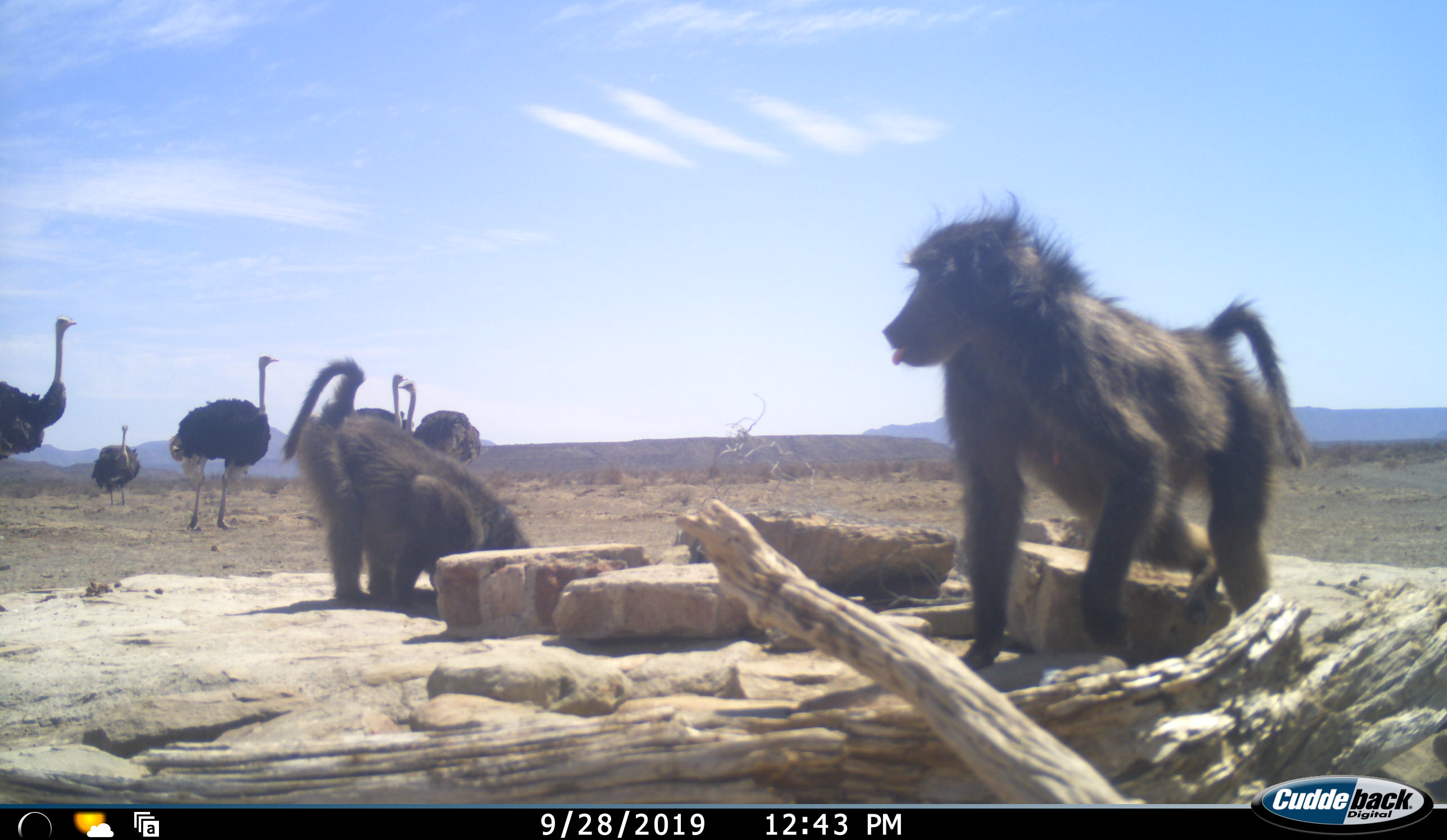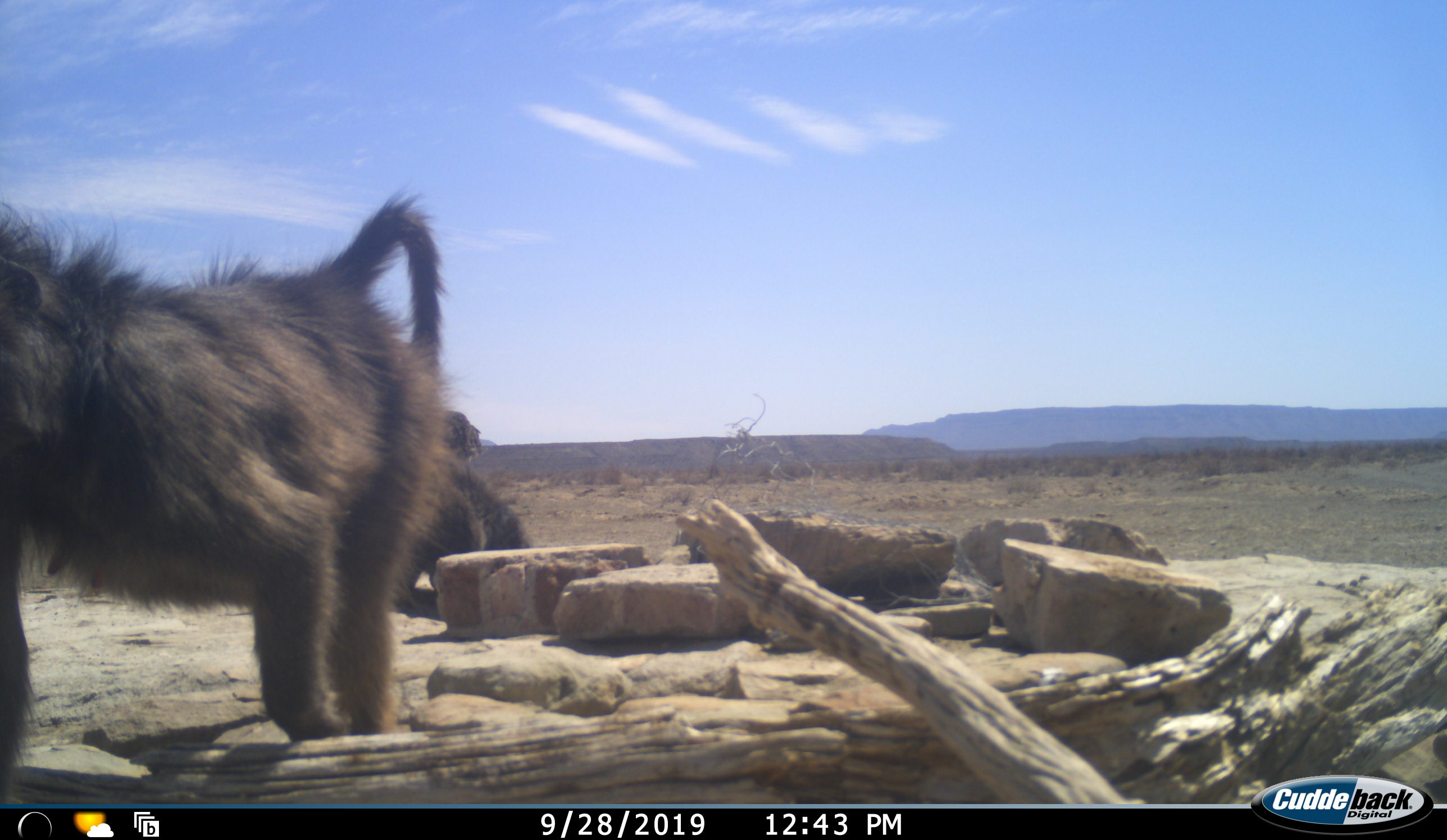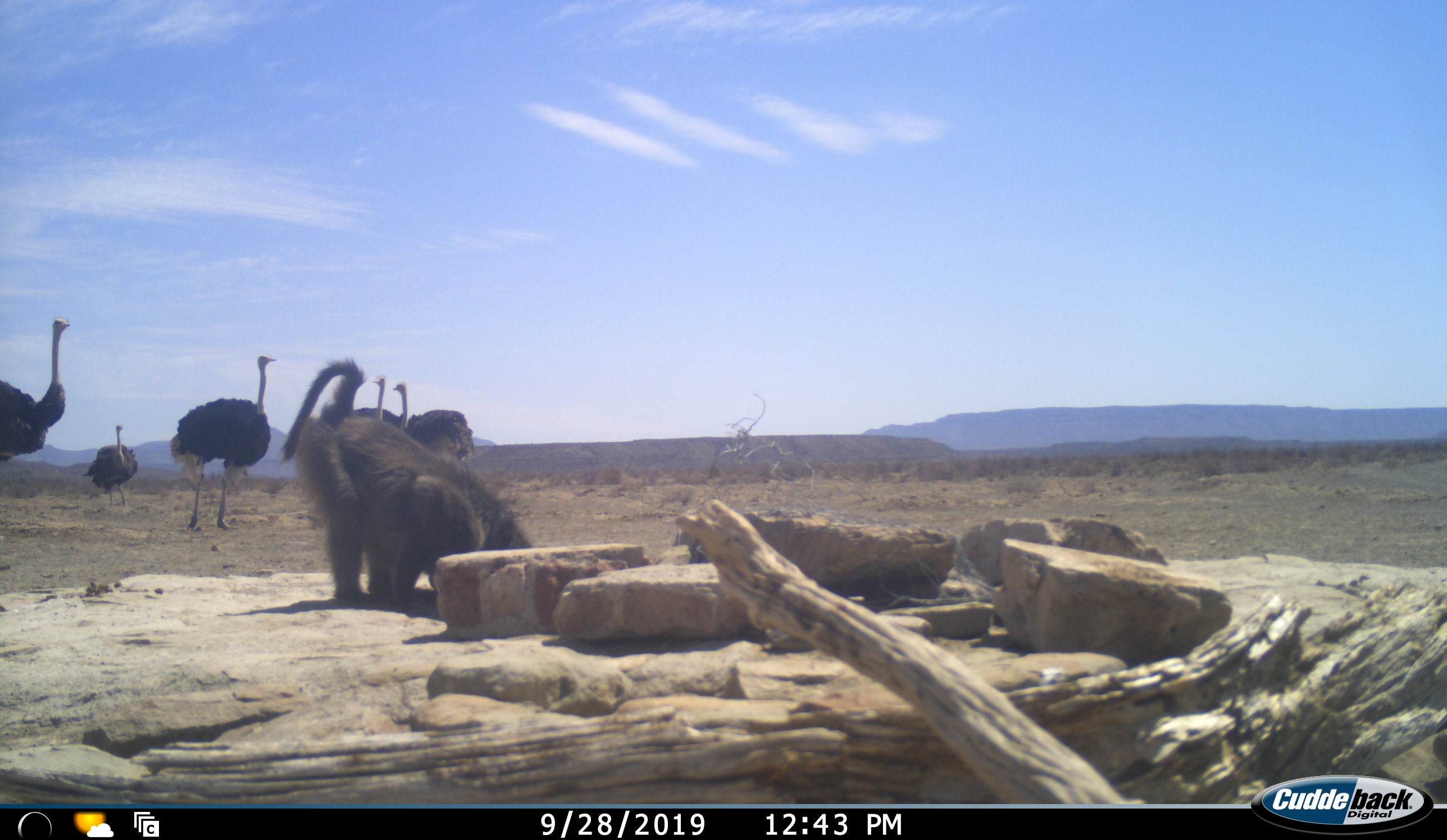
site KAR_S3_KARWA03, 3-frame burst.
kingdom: Animalia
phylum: Chordata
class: Mammalia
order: Primates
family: Cercopithecidae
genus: Papio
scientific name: Papio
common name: baboon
Baboon (Papio), count 2. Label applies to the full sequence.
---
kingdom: Animalia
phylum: Chordata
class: Aves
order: Struthioniformes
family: Struthionidae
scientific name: Struthionidae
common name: ostrich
Ostrich (Struthionidae), count 5. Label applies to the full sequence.